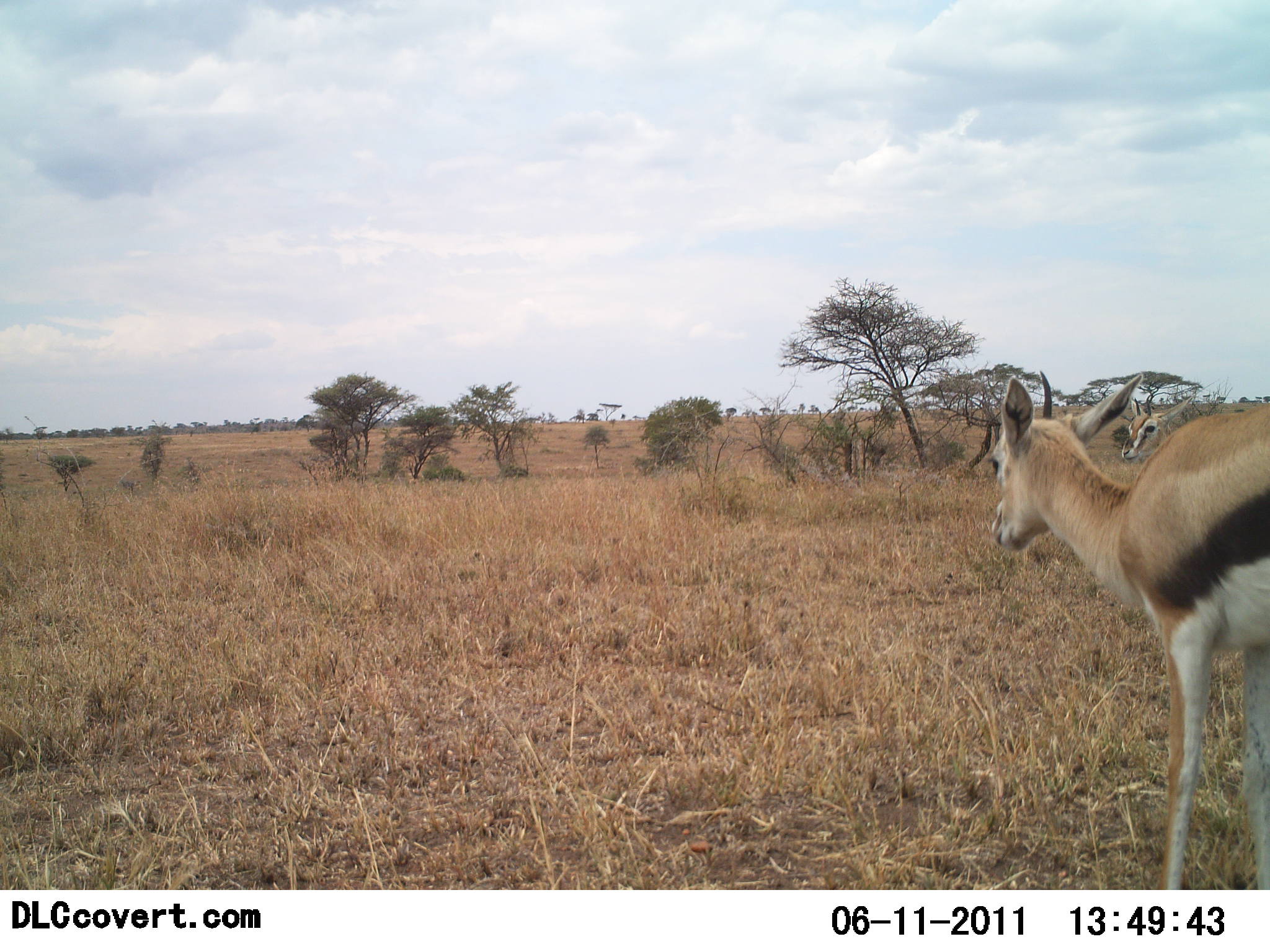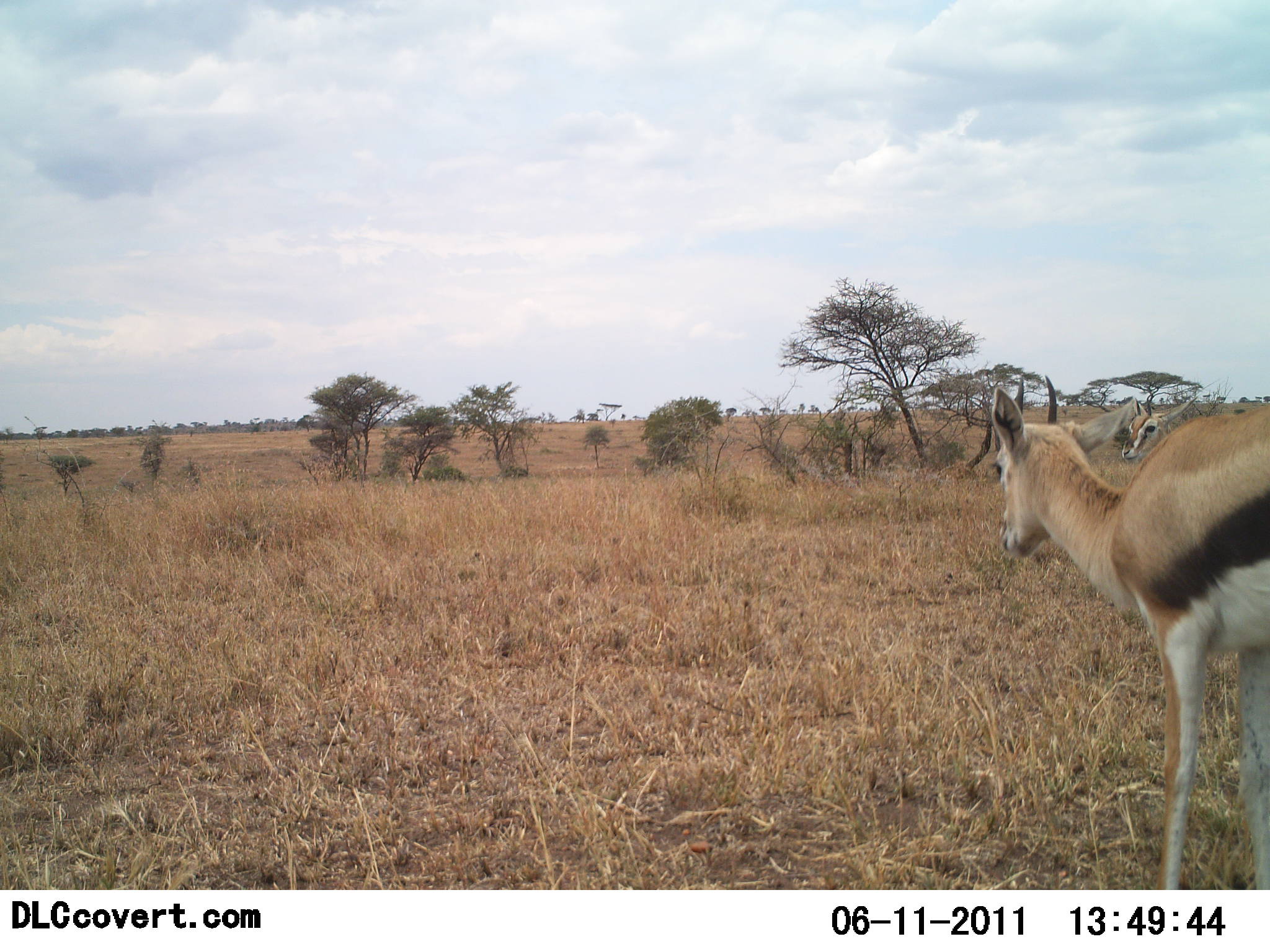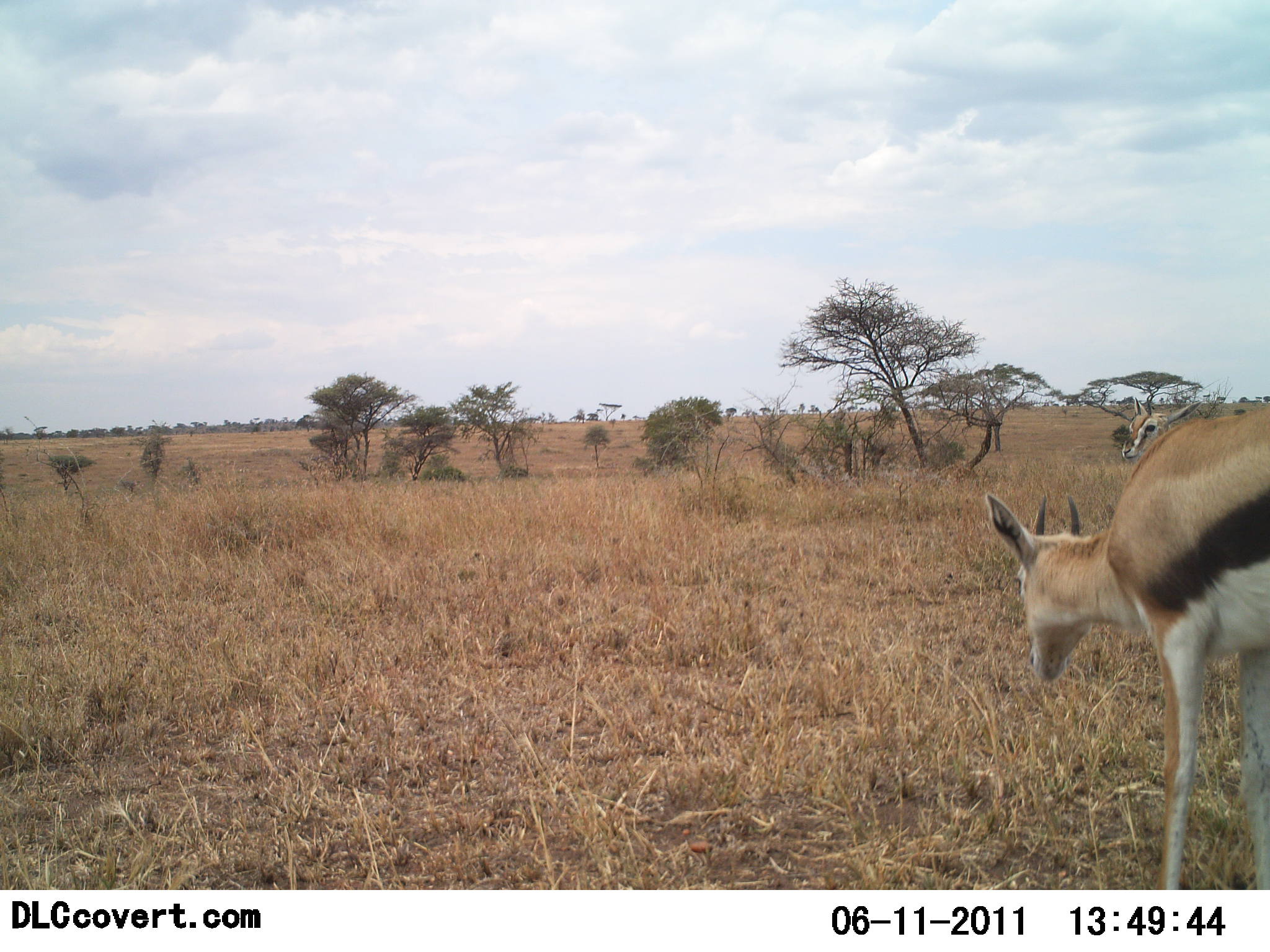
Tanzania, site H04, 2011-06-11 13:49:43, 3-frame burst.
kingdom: Animalia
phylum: Chordata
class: Mammalia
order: Artiodactyla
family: Bovidae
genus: Eudorcas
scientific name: Eudorcas thomsonii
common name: thomson's gazelle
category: gazellethomsons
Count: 2.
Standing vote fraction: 100%.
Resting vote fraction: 0%.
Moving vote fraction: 0%.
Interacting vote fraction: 0%.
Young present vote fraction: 0%.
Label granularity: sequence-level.